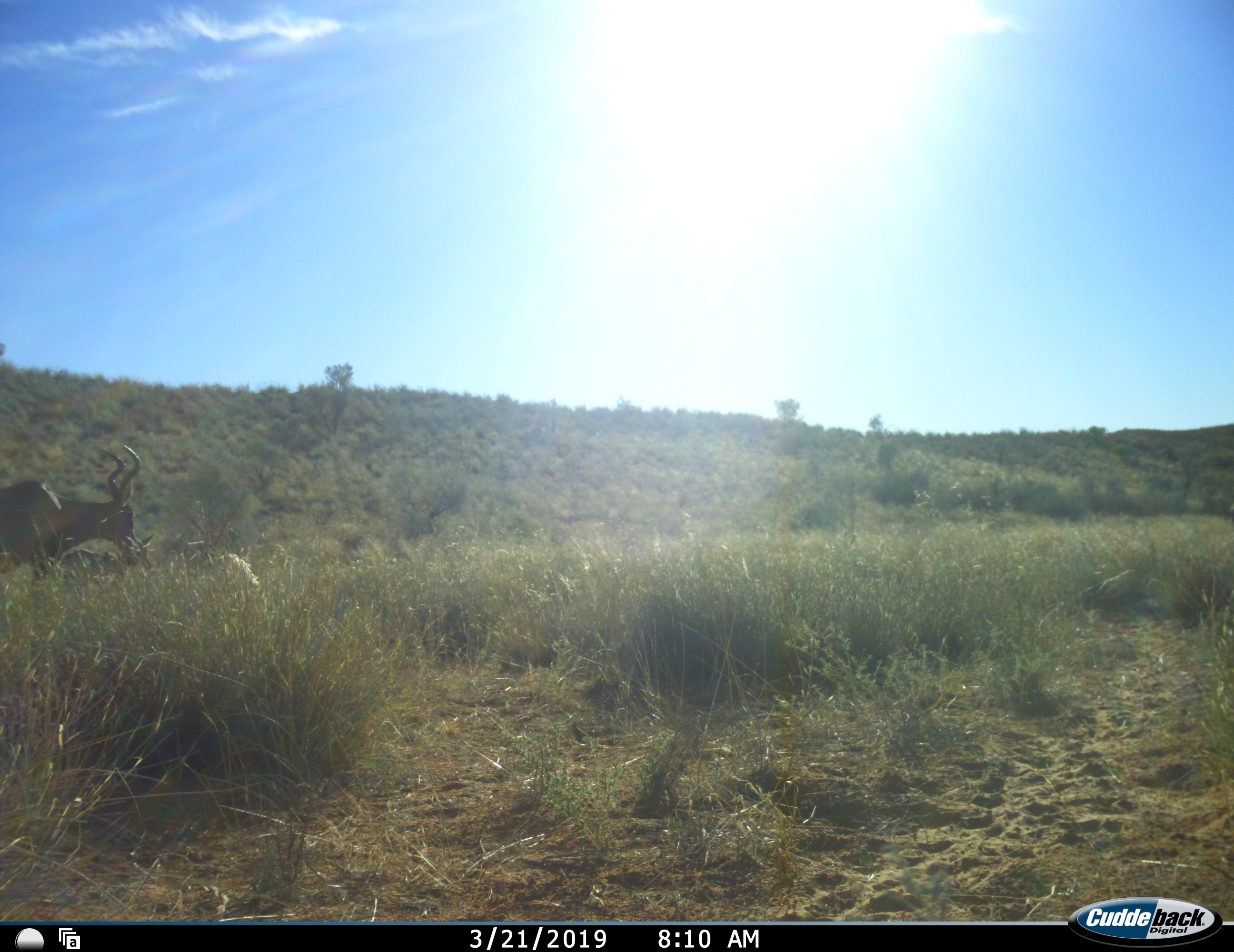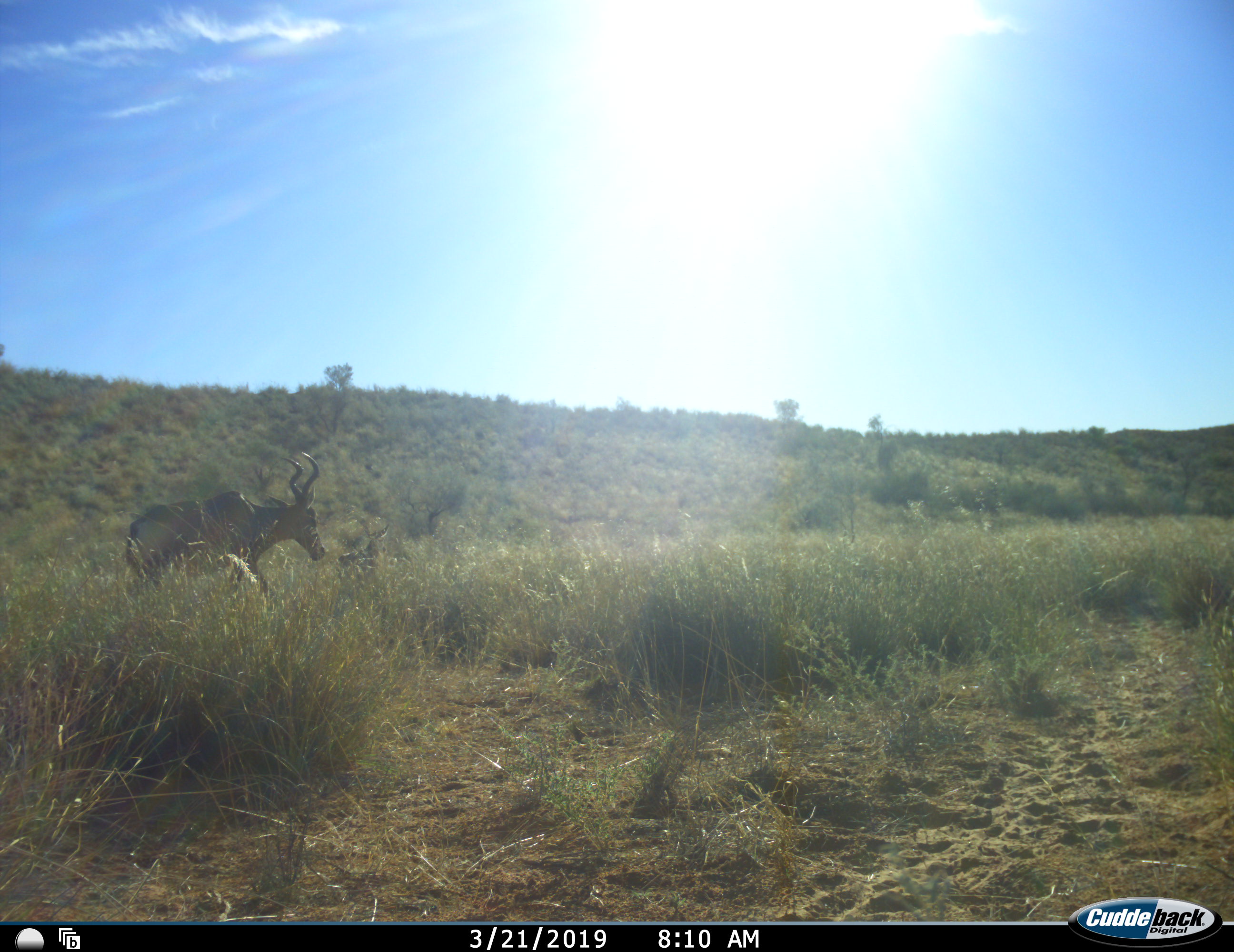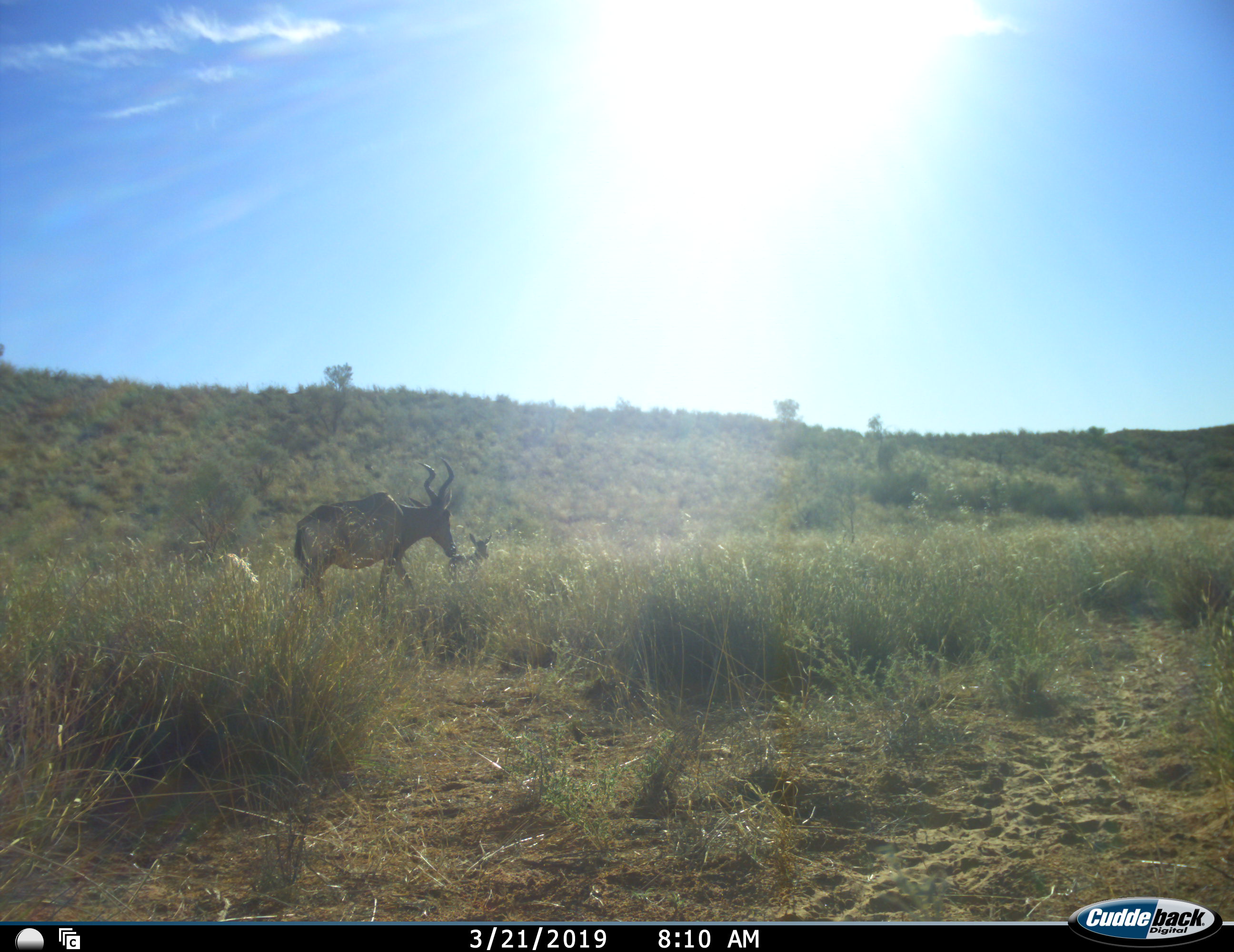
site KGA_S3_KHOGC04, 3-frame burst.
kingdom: Animalia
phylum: Chordata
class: Mammalia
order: Artiodactyla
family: Bovidae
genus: Alcelaphus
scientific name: Alcelaphus buselaphus caama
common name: red hartebeest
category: hartebeestred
Hartebeestred (red hartebeest) (Alcelaphus buselaphus caama), count 2. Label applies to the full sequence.